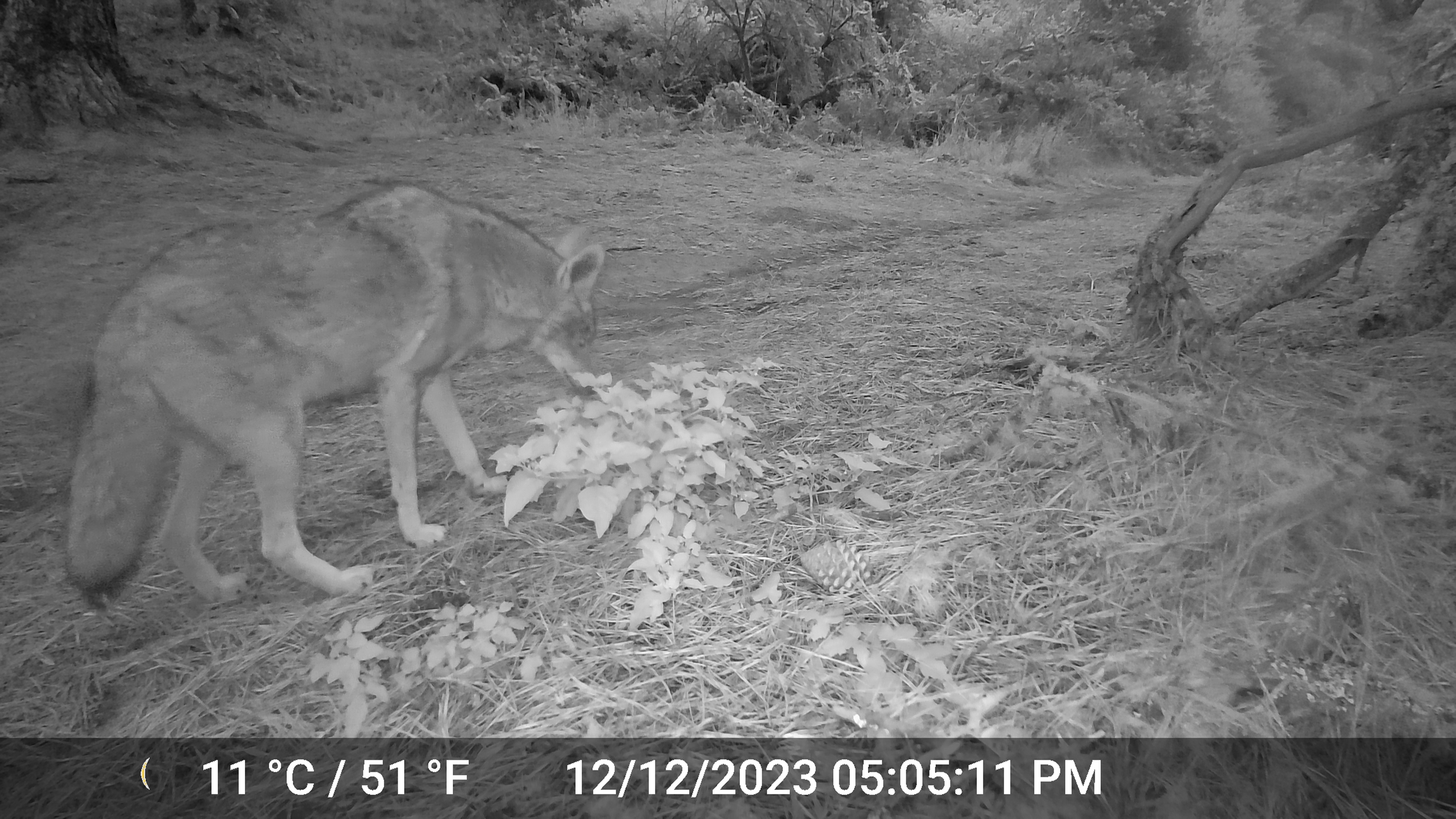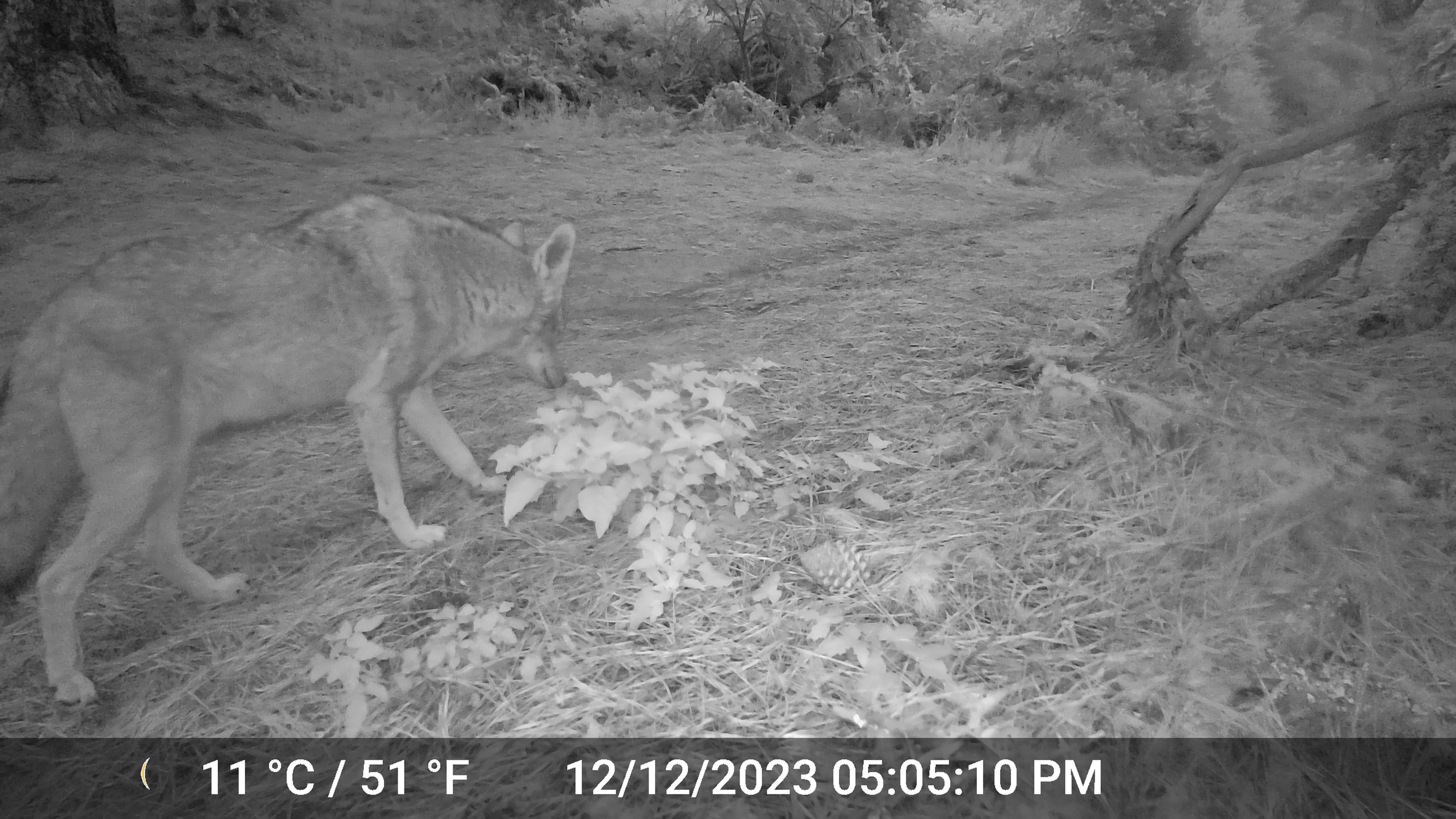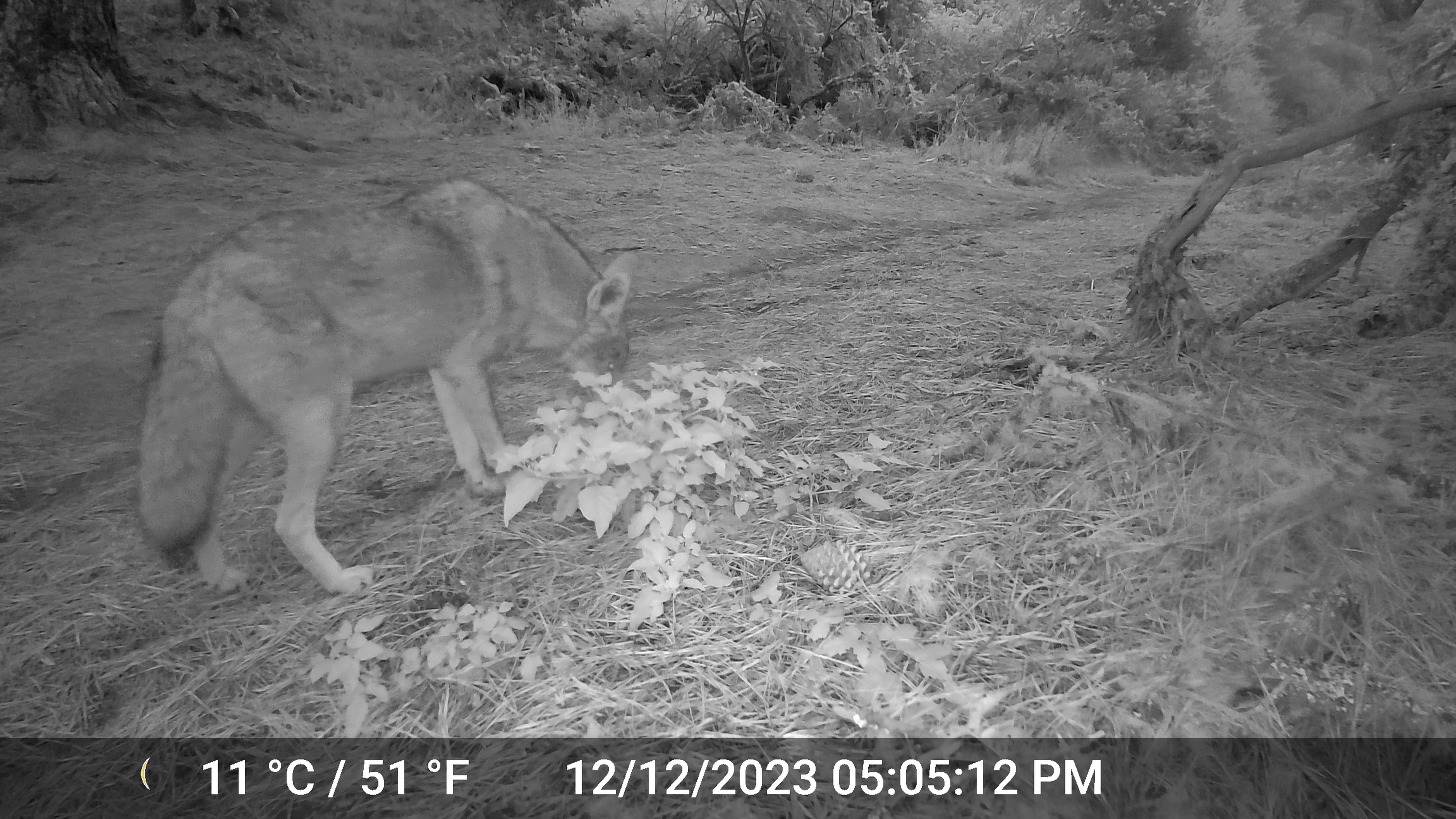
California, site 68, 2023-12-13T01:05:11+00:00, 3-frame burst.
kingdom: Animalia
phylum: Chordata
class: Mammalia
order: Carnivora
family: Canidae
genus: Canis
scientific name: Canis latrans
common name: coyote